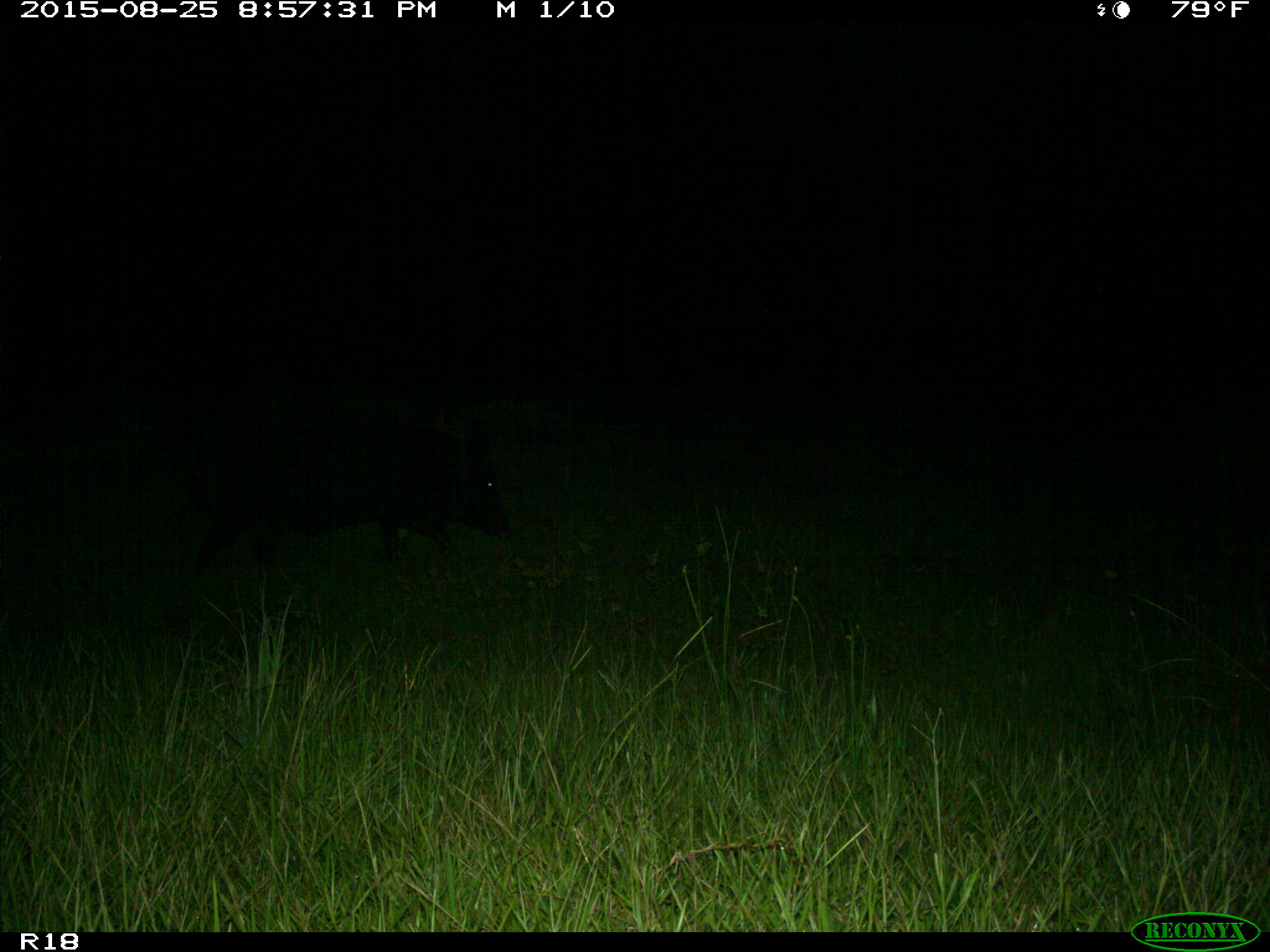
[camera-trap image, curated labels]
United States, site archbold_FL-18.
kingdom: Animalia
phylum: Chordata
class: Mammalia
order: Artiodactyla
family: Suidae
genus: Sus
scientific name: Sus scrofa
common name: wild boar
Sus scrofa (wild boar).